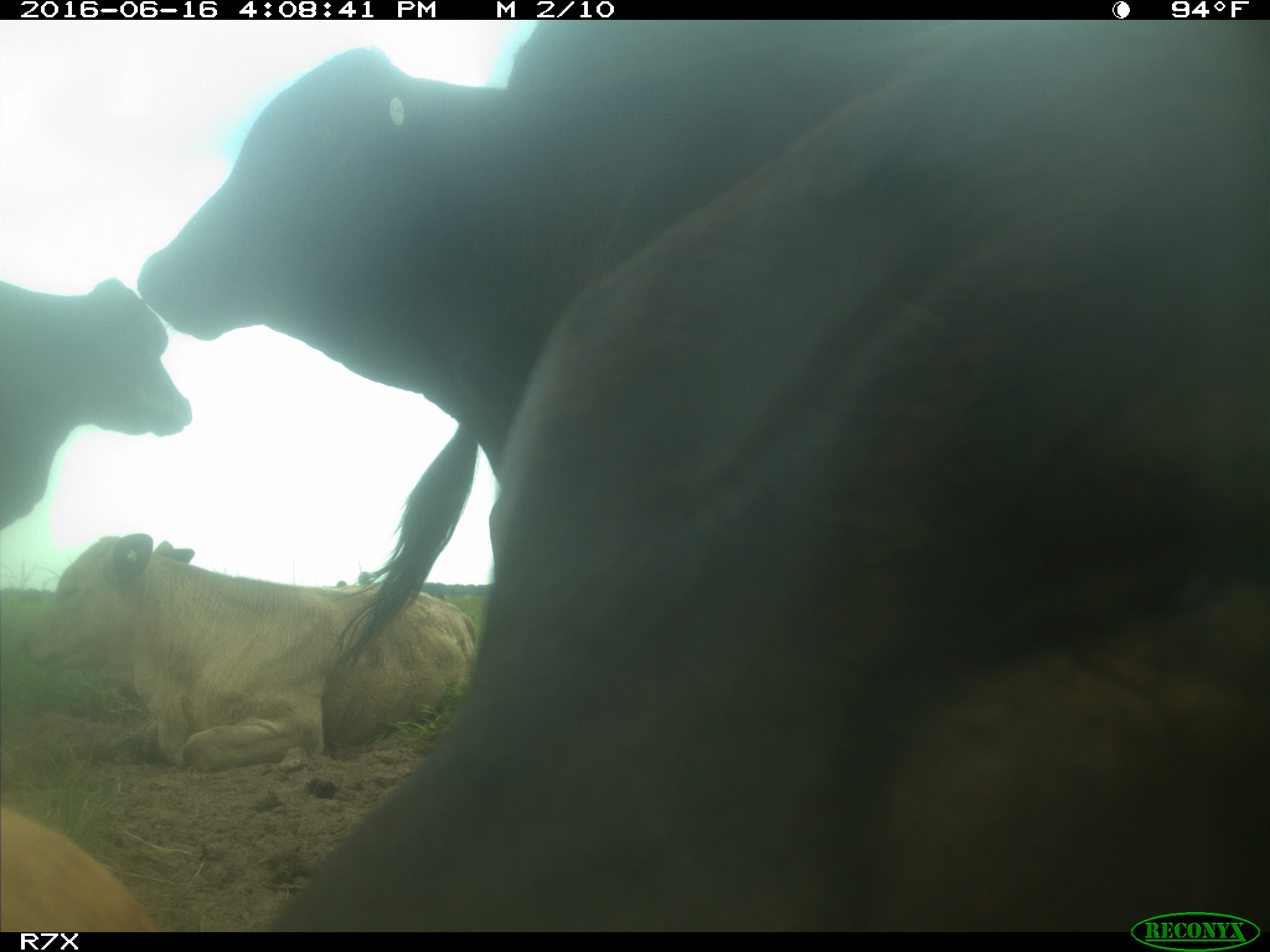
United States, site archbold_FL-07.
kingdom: Animalia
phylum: Chordata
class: Mammalia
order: Artiodactyla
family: Bovidae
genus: Bos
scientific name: Bos taurus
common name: domestic cow